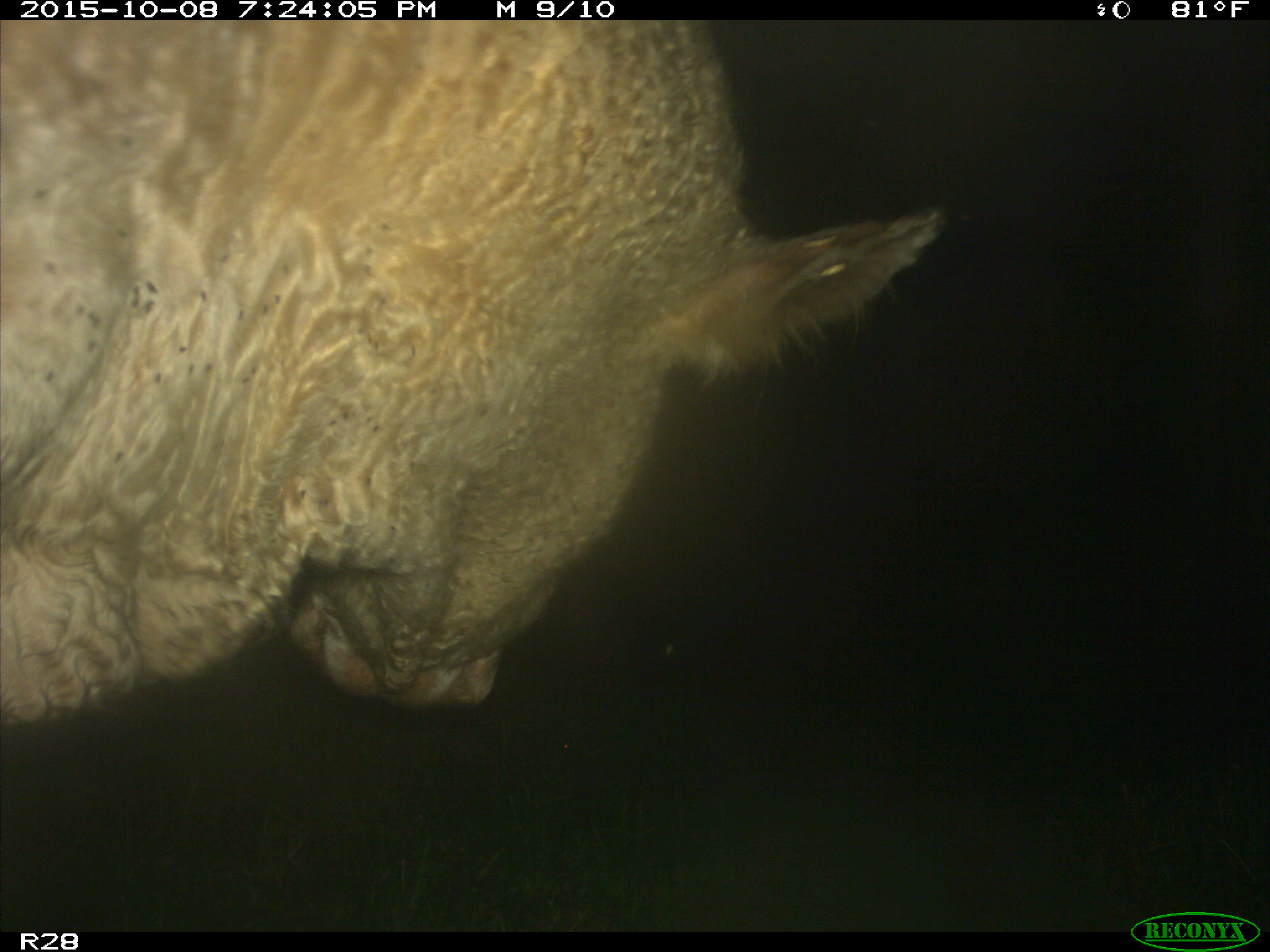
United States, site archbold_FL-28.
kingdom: Animalia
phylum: Chordata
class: Mammalia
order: Artiodactyla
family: Bovidae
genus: Bos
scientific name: Bos taurus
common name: domestic cow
Bos taurus (domestic cow).